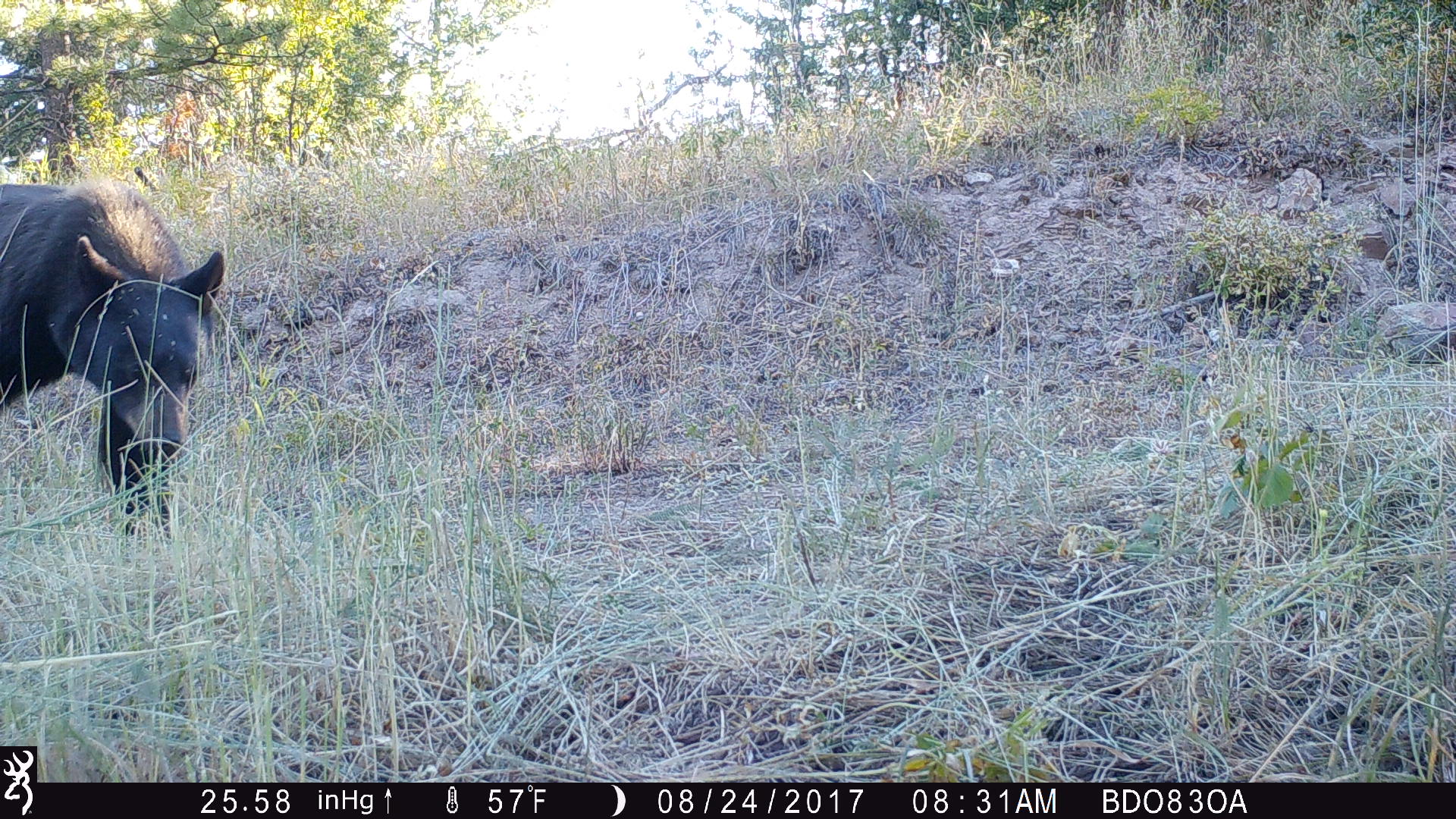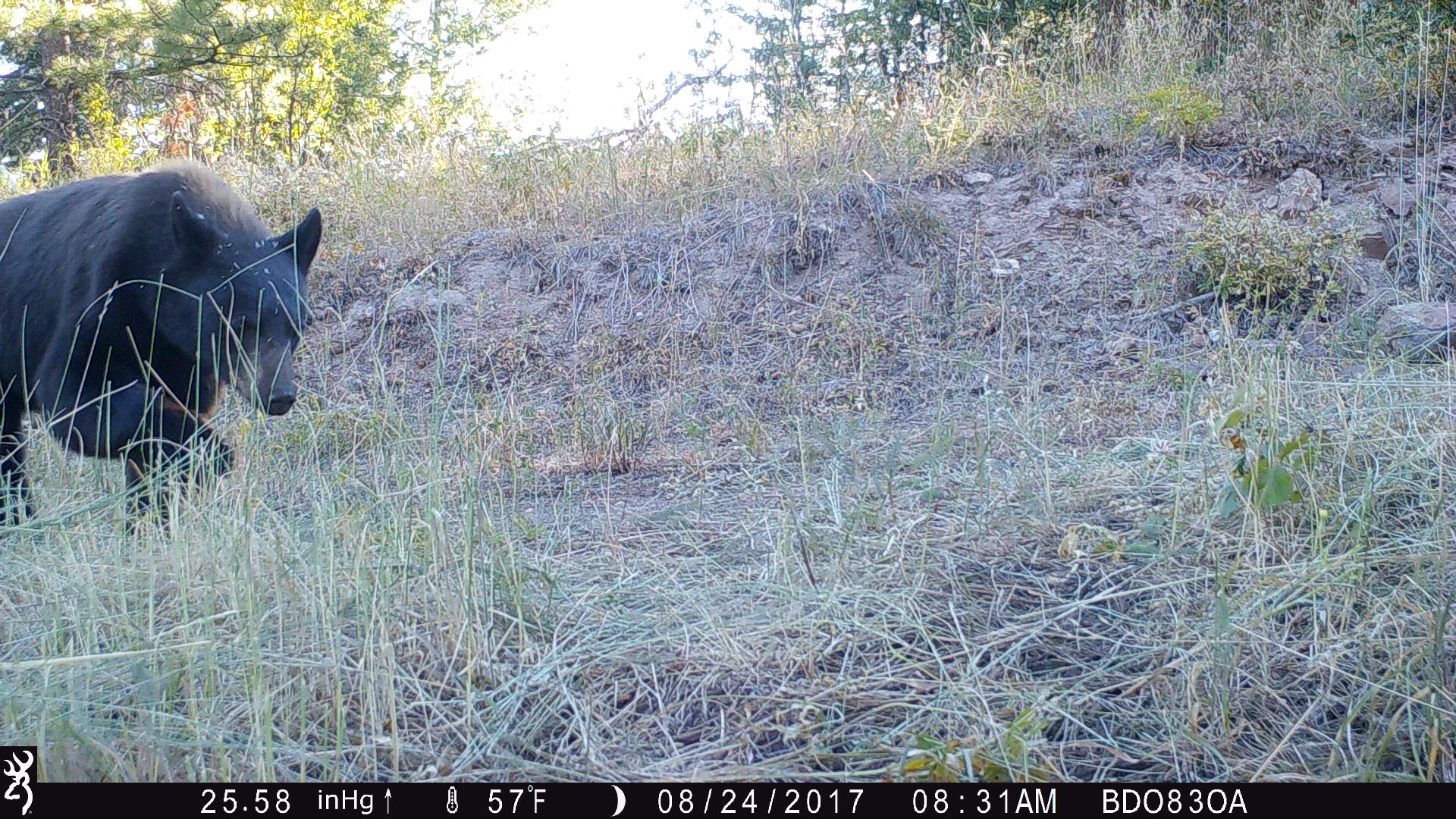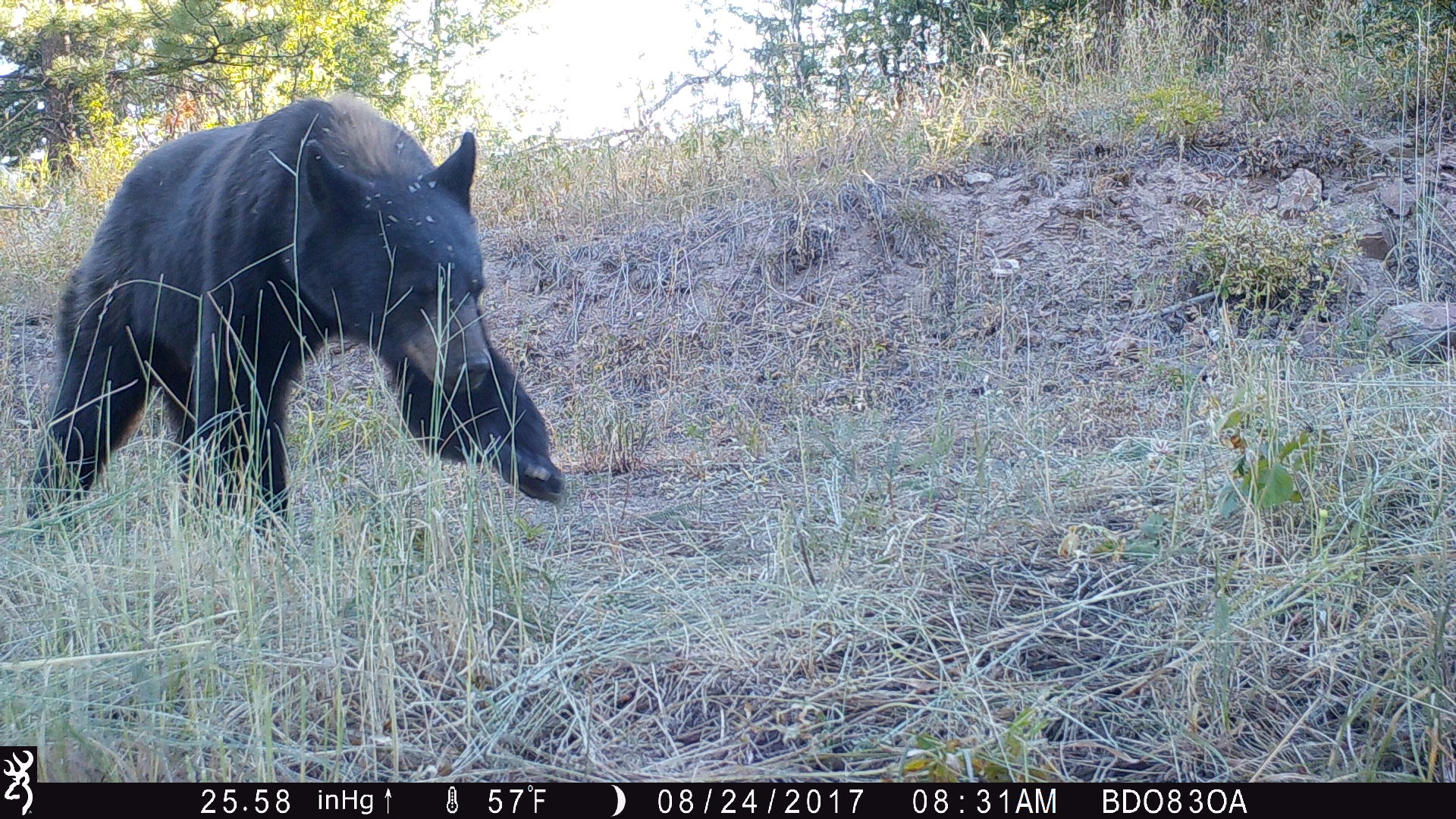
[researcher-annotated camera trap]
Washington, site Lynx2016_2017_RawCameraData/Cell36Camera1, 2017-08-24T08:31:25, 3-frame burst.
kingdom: Animalia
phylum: Chordata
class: Mammalia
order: Carnivora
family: Ursidae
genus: Ursus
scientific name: Ursus americanus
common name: american black bear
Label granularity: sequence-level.